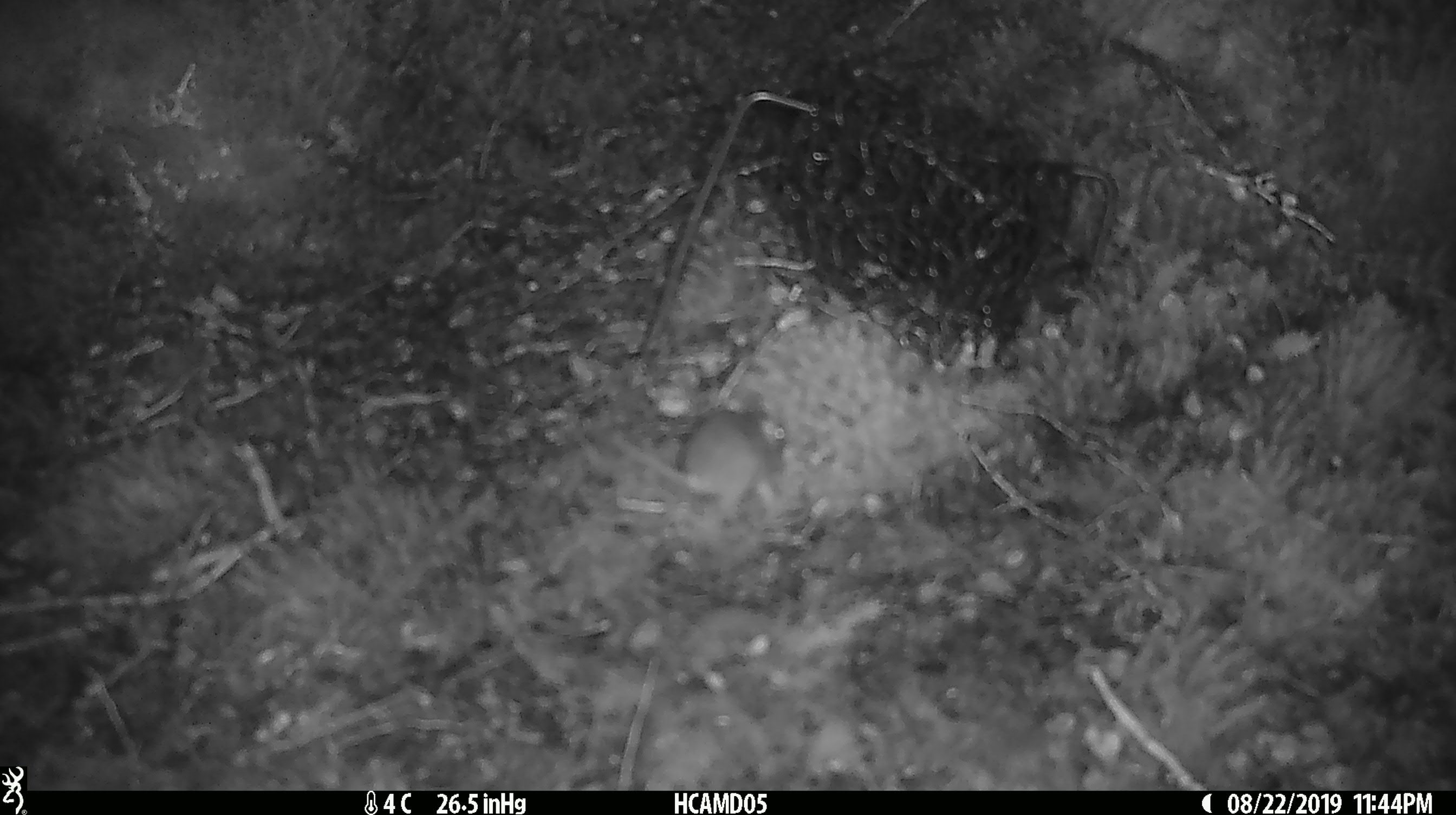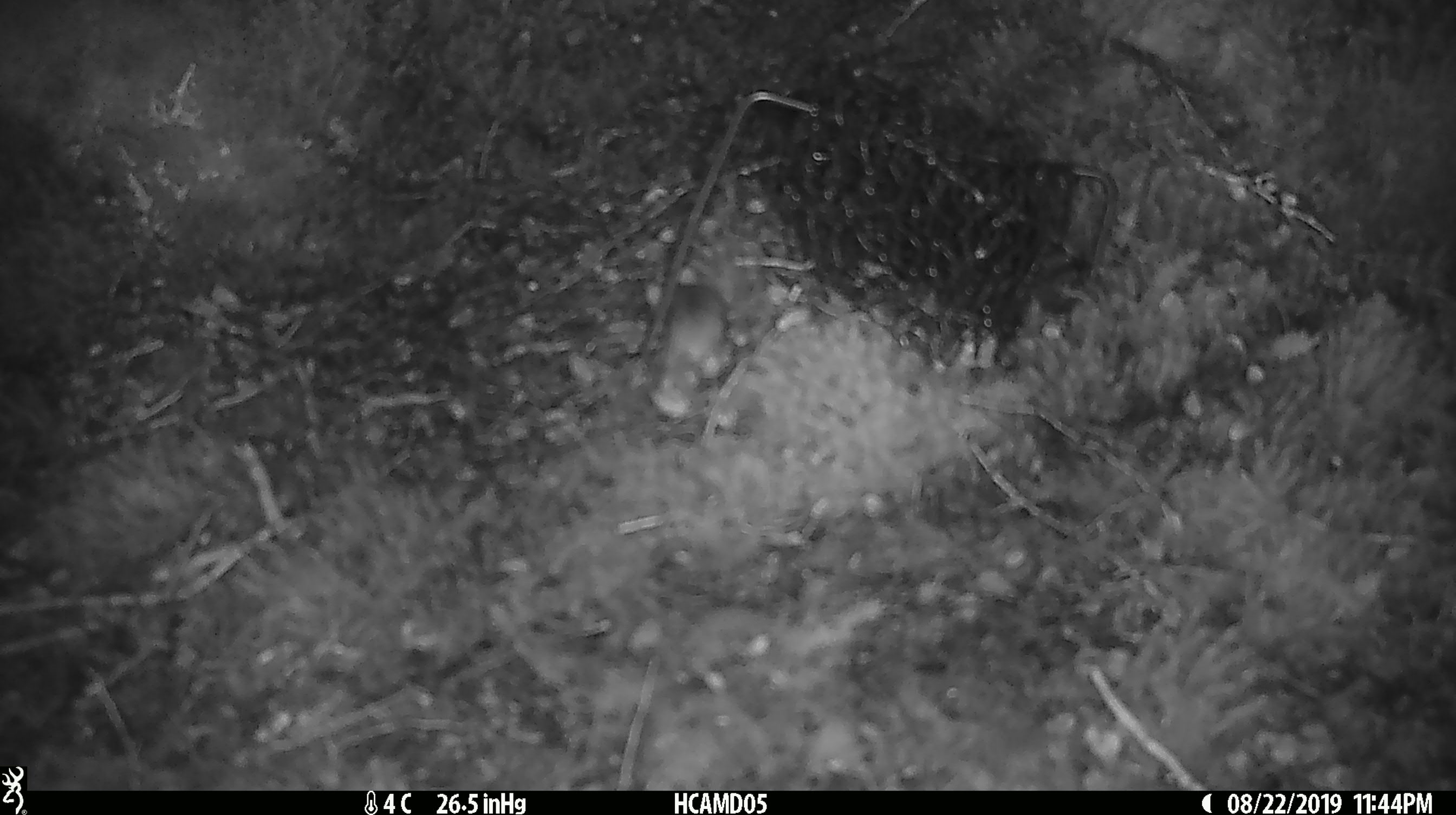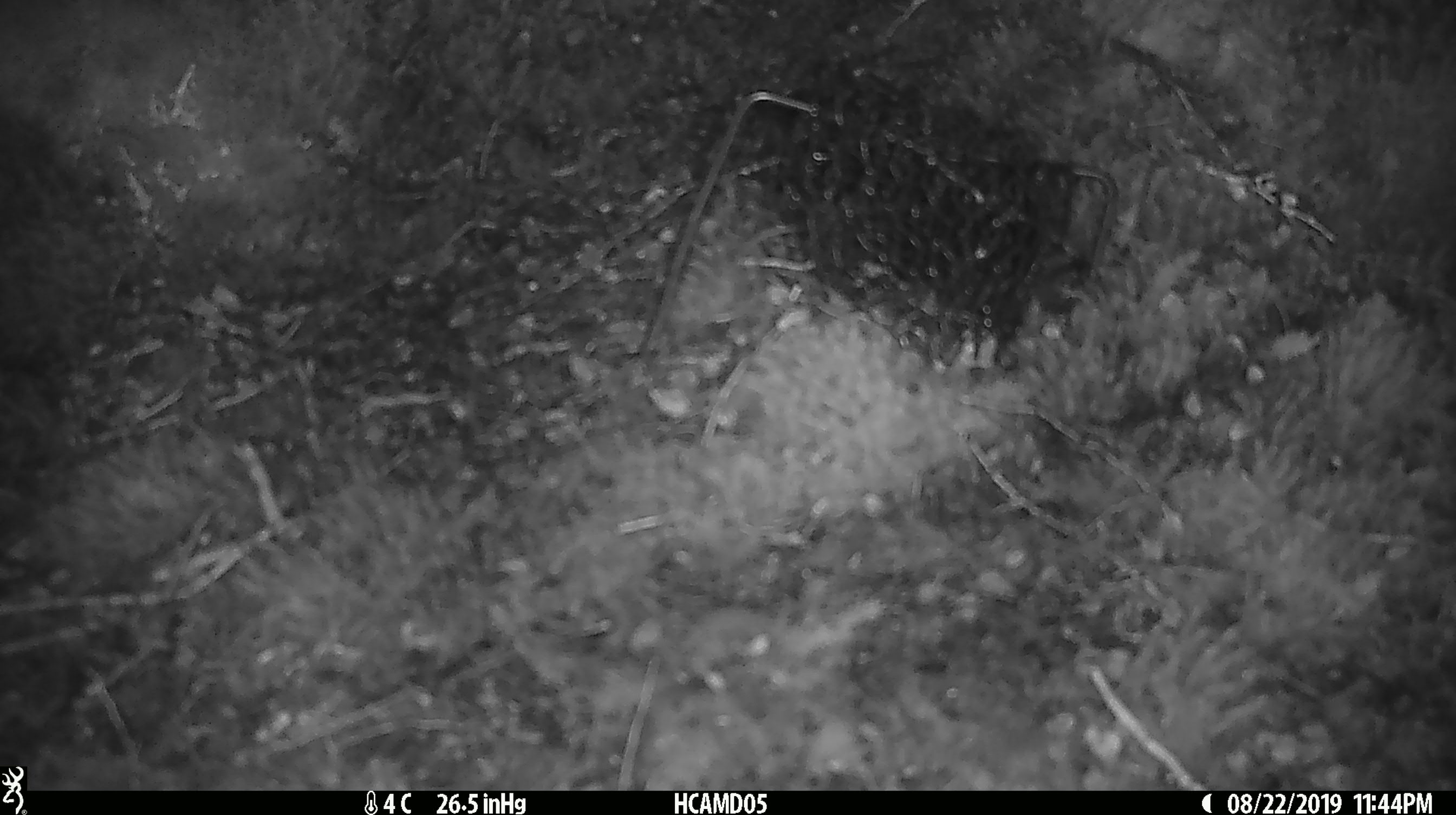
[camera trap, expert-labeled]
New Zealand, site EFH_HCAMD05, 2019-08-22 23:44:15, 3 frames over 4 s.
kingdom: Animalia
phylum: Chordata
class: Mammalia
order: Rodentia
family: Muridae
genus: Mus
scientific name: Mus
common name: mouse